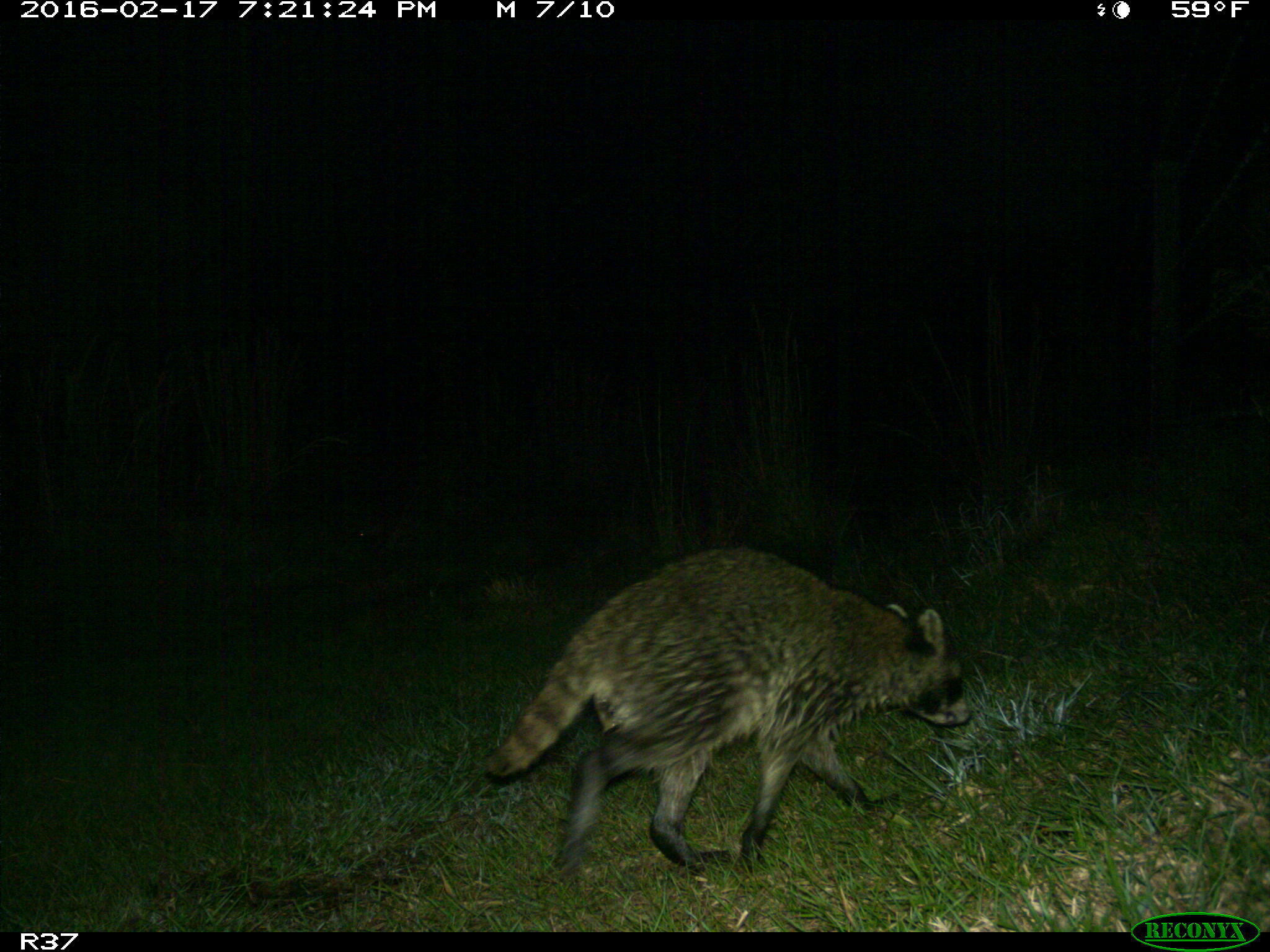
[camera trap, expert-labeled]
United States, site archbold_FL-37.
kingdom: Animalia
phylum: Chordata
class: Mammalia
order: Carnivora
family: Procyonidae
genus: Procyon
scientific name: Procyon lotor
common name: common raccoon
Procyon lotor (common raccoon).